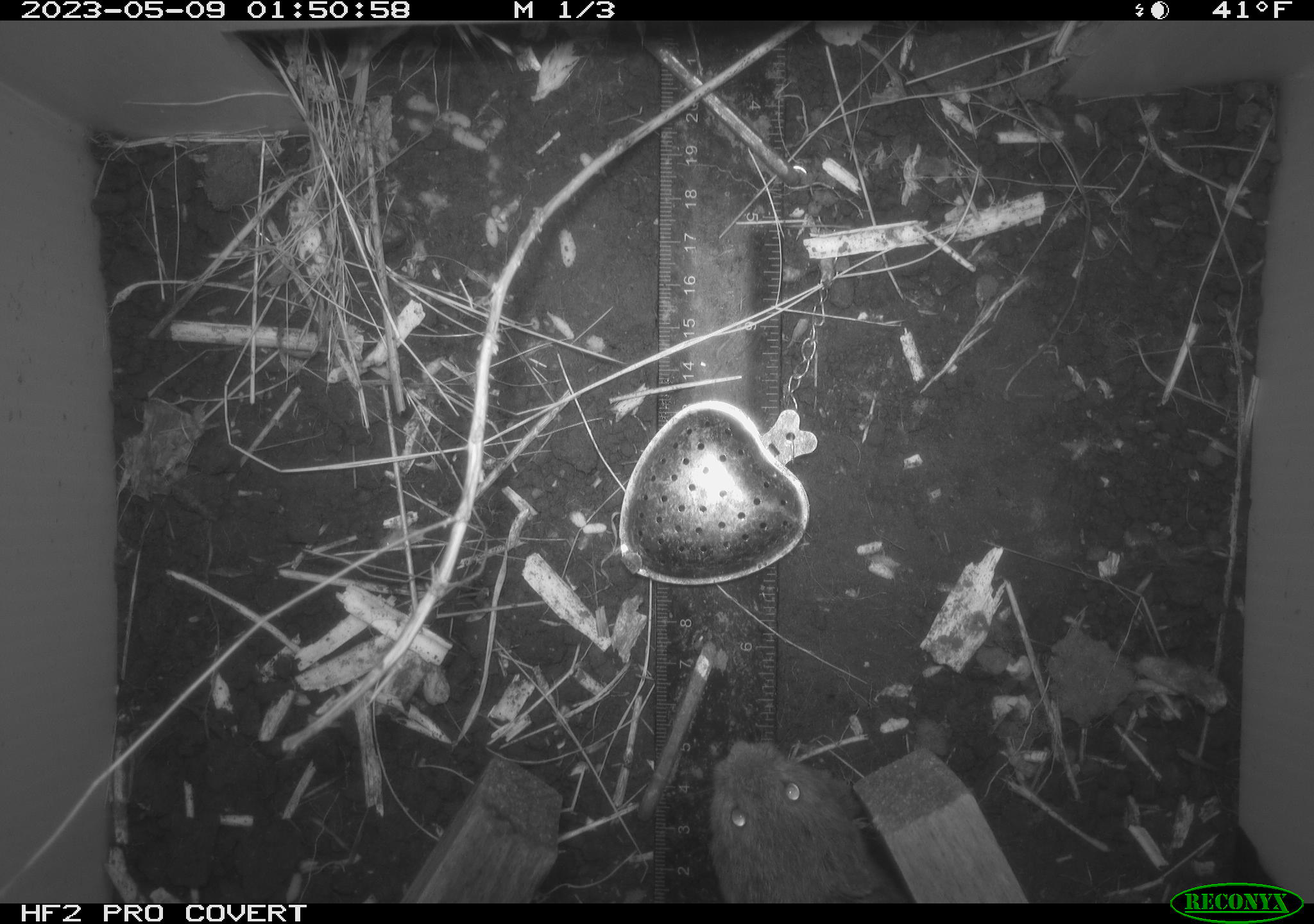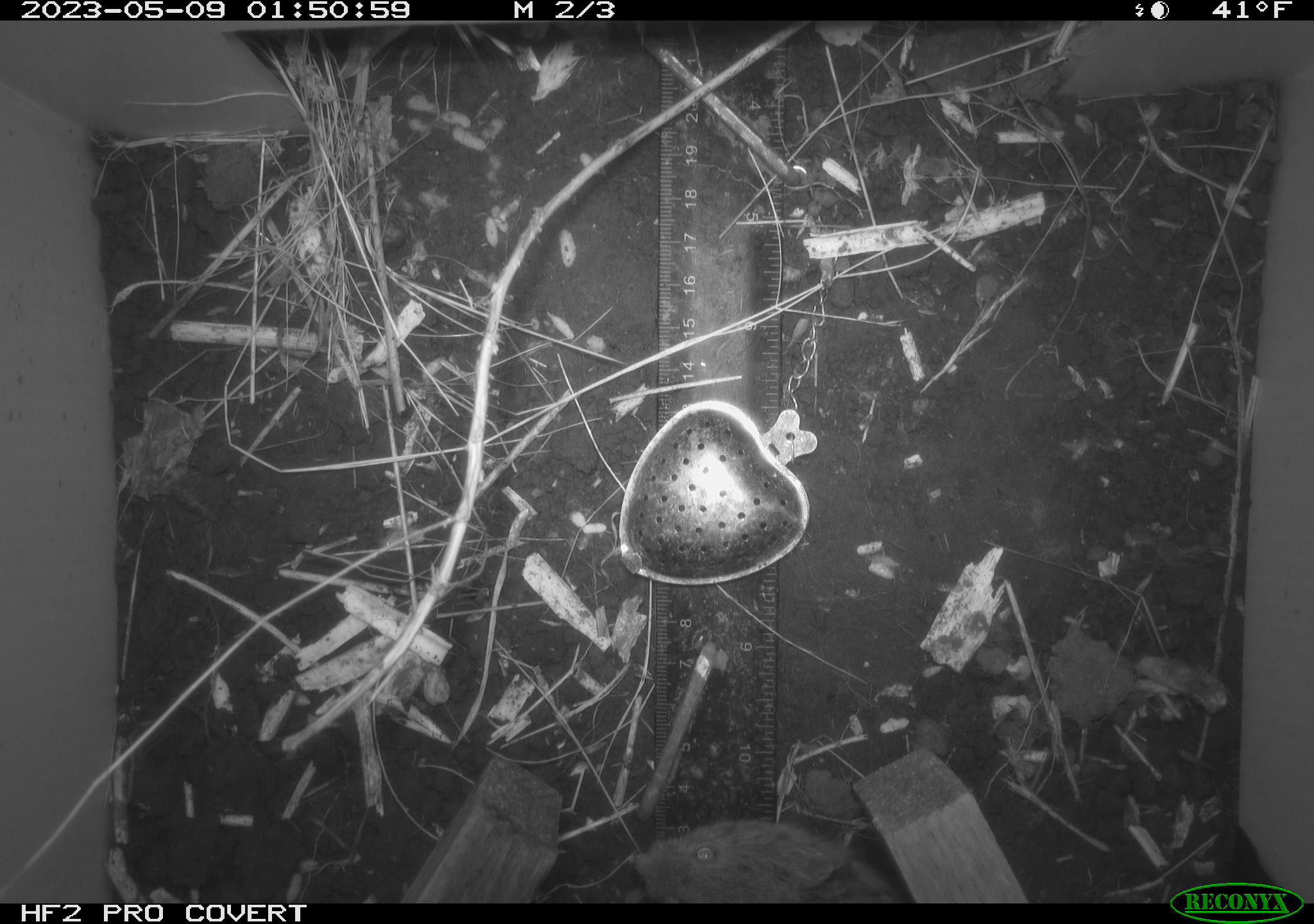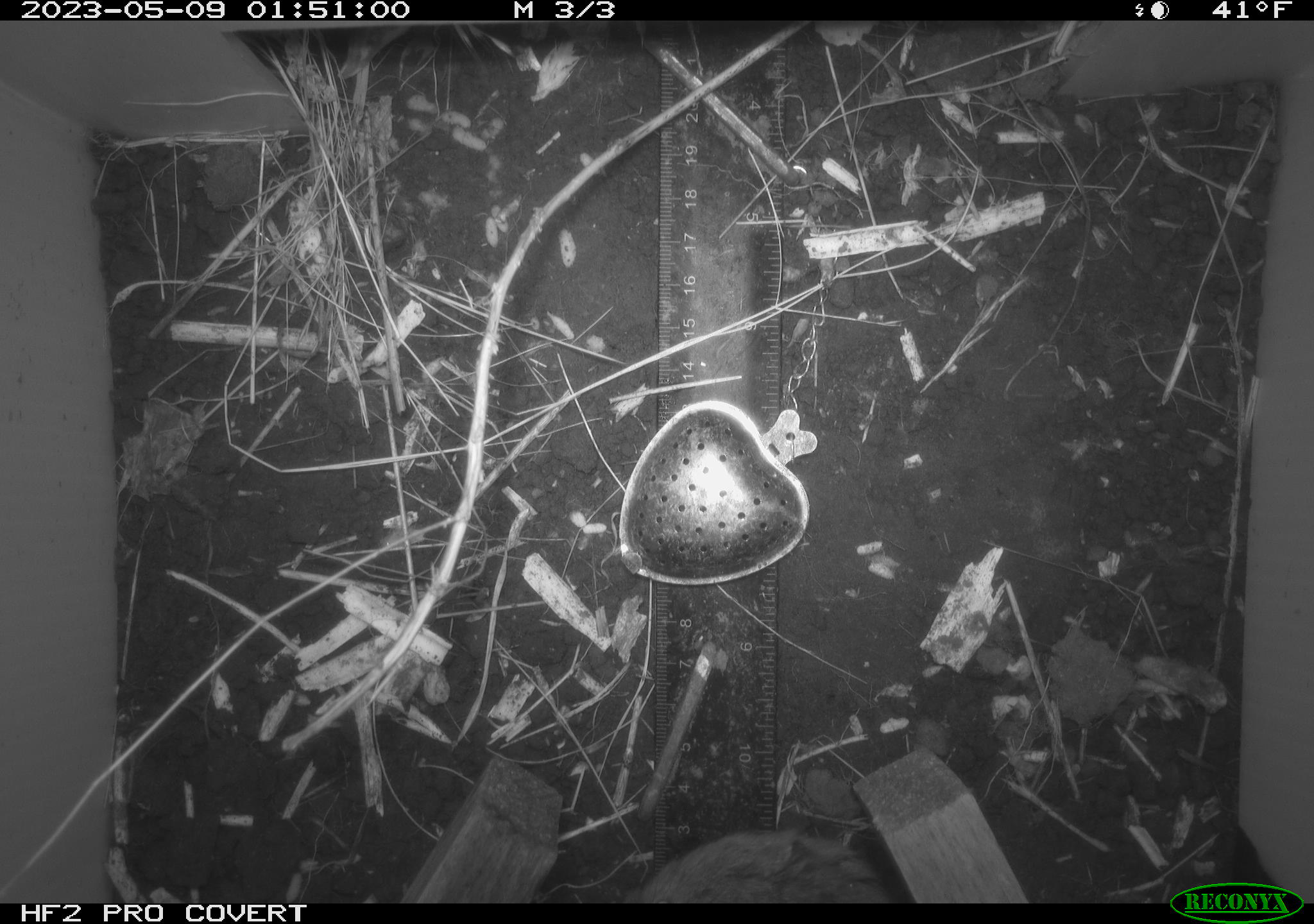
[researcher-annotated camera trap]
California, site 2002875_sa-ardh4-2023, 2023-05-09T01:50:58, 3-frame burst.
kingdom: Animalia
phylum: Chordata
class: Mammalia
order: Rodentia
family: Cricetidae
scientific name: Arvicolinae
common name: voles, lemmings, and muskrats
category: arvicolinae subfamily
Arvicolinae subfamily (voles, lemmings, and muskrats) (Arvicolinae).